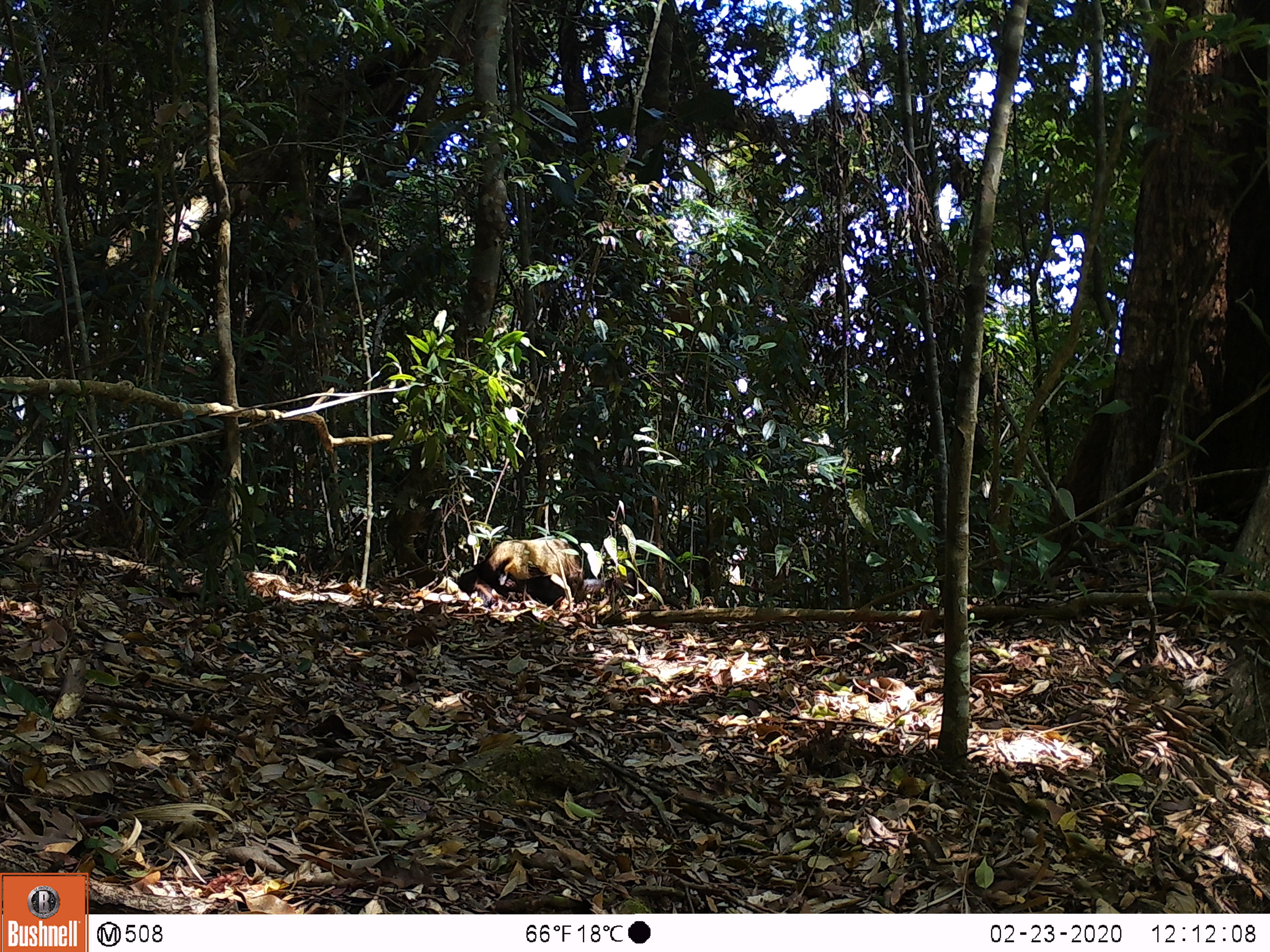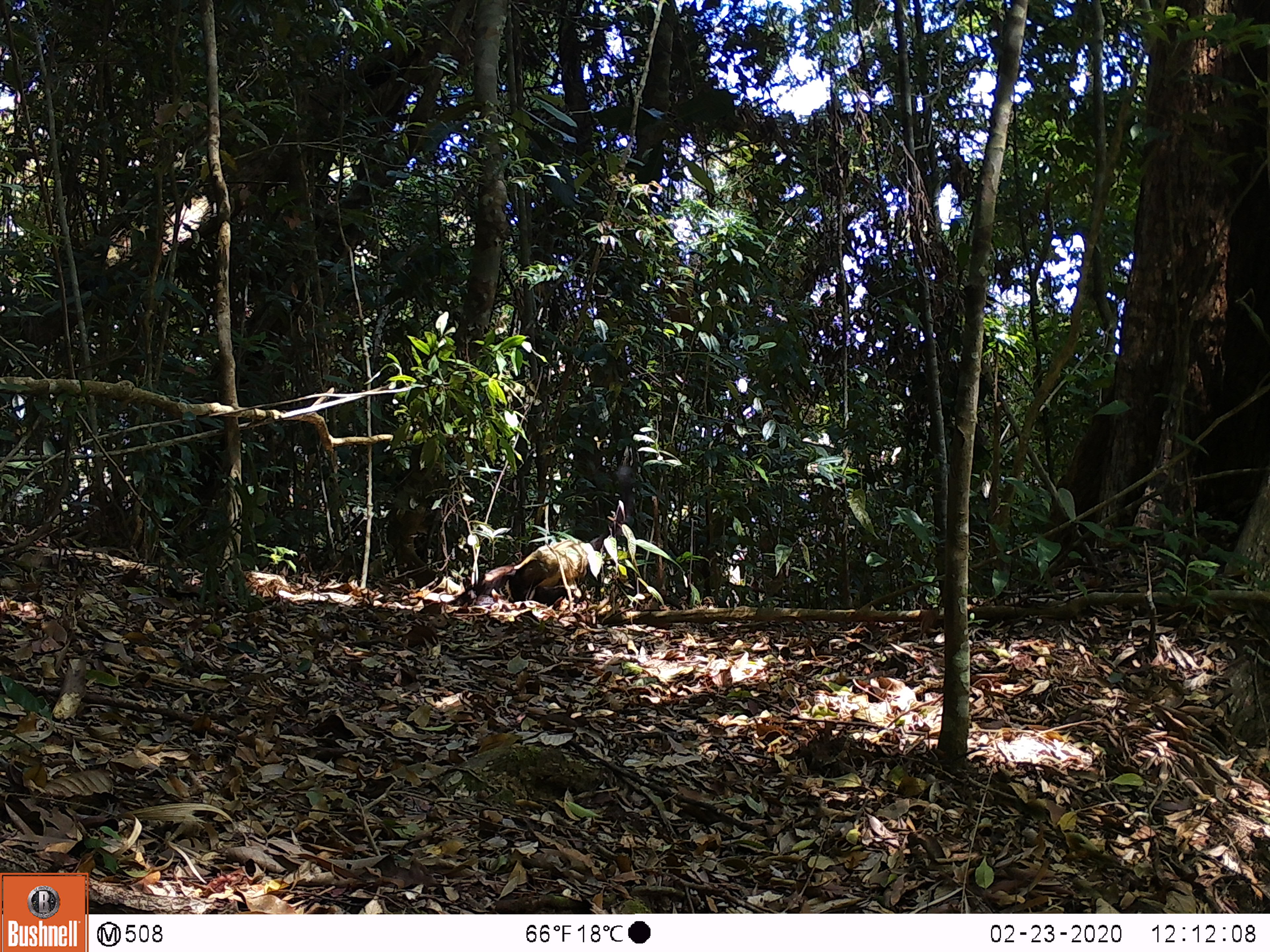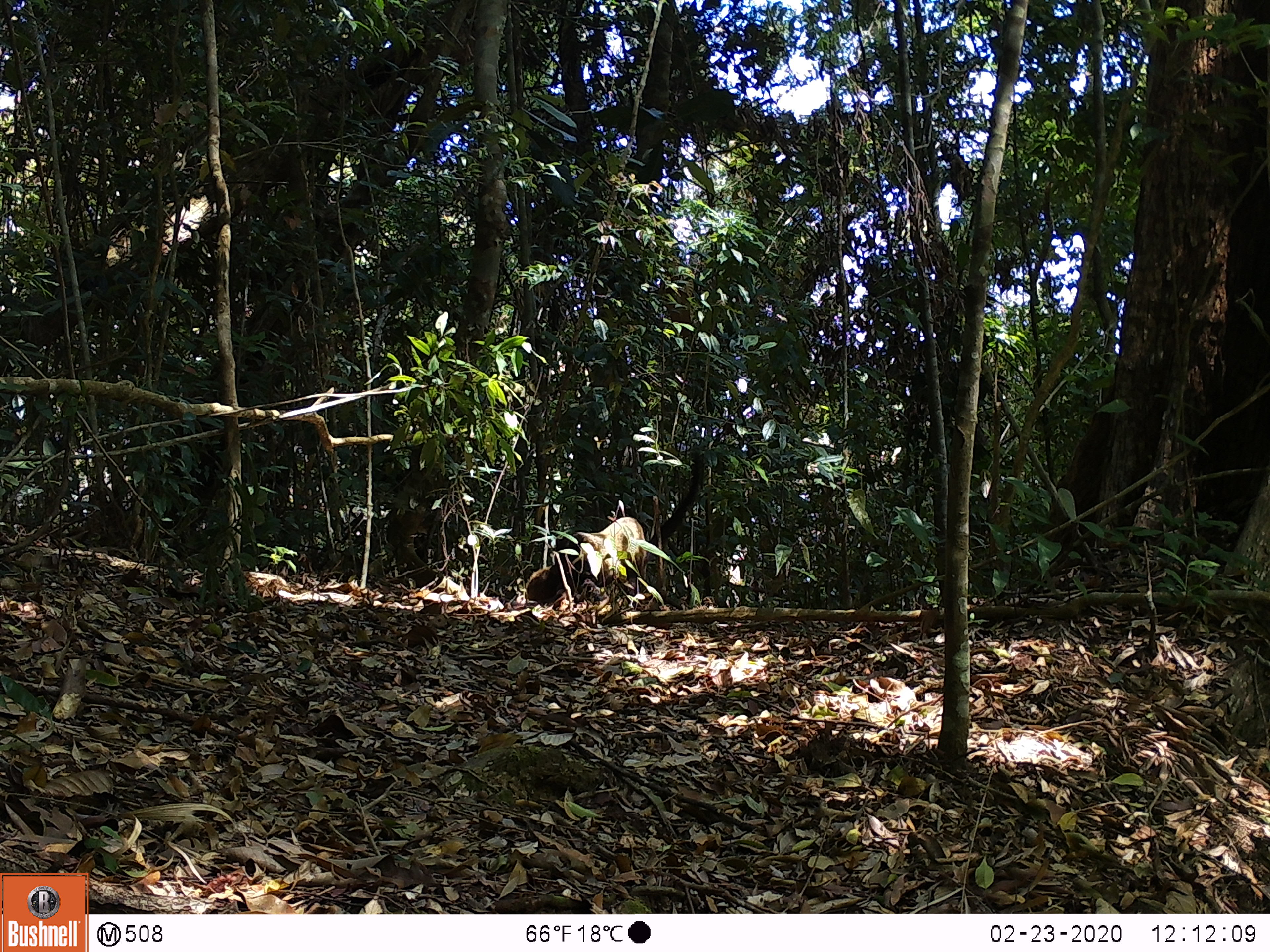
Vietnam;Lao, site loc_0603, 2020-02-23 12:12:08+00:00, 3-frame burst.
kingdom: Animalia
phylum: Chordata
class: Mammalia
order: Carnivora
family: Mustelidae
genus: Martes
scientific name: Martes flavigula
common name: yellow-throated marten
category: yellow throated marten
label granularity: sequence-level